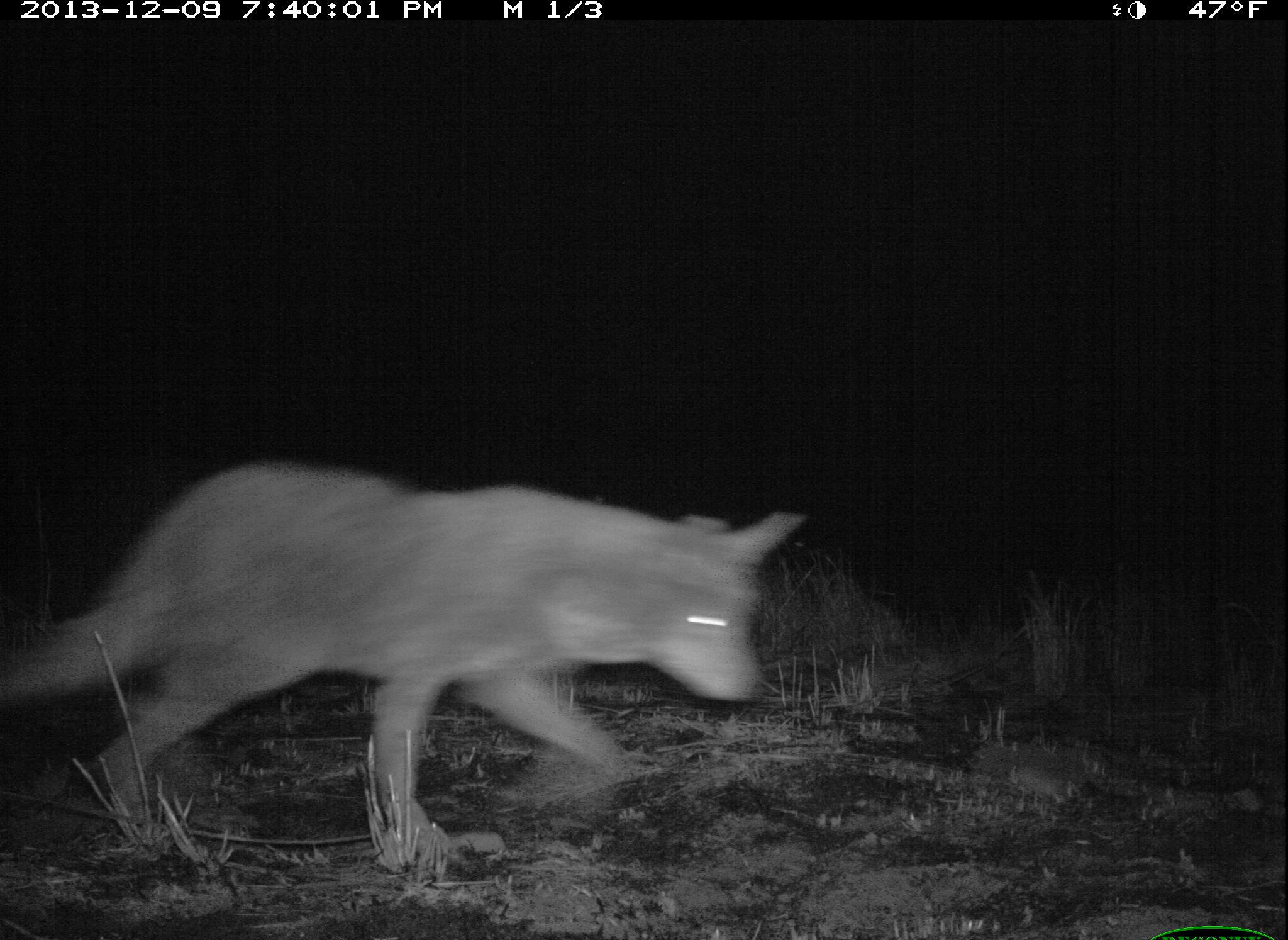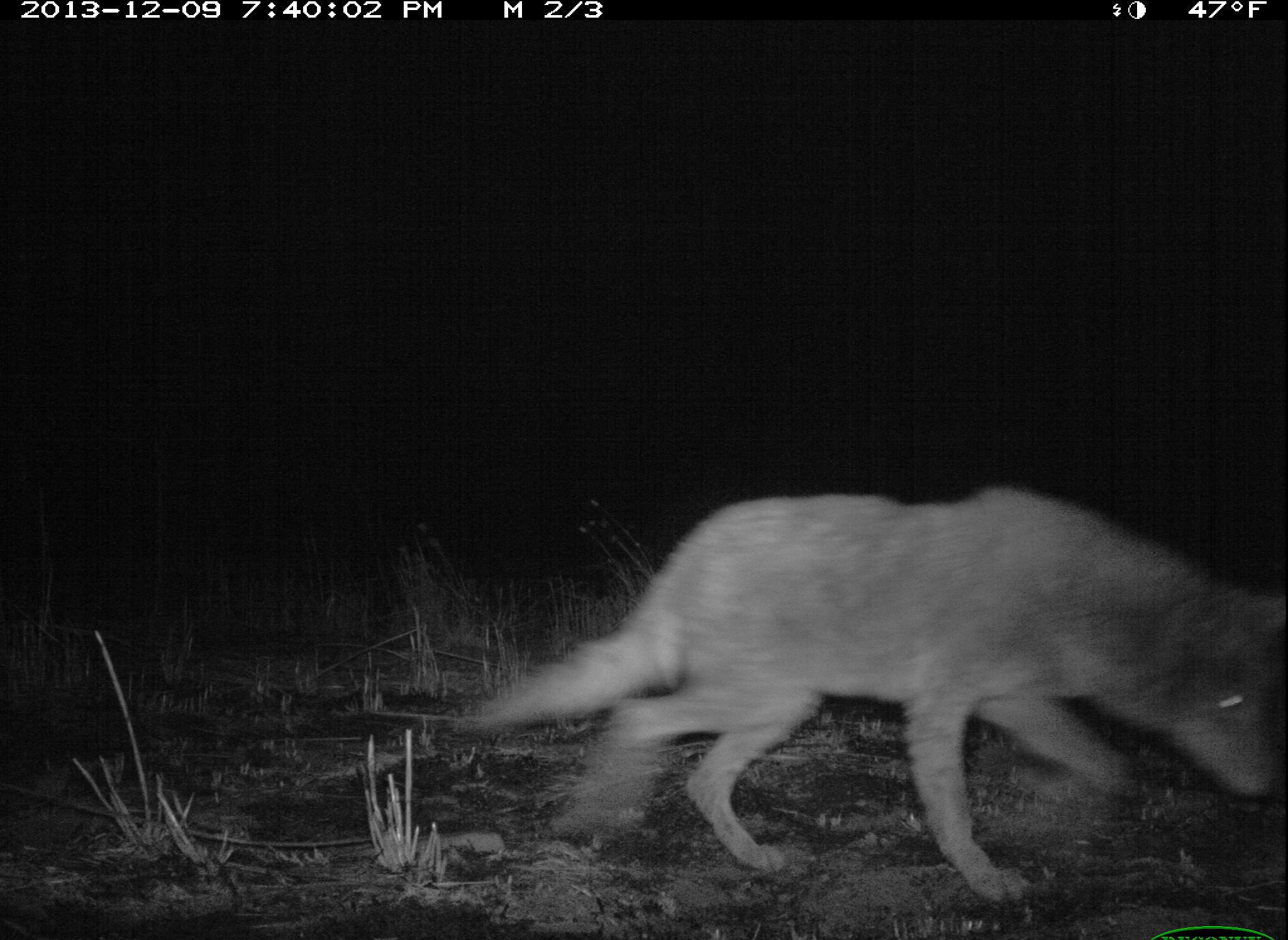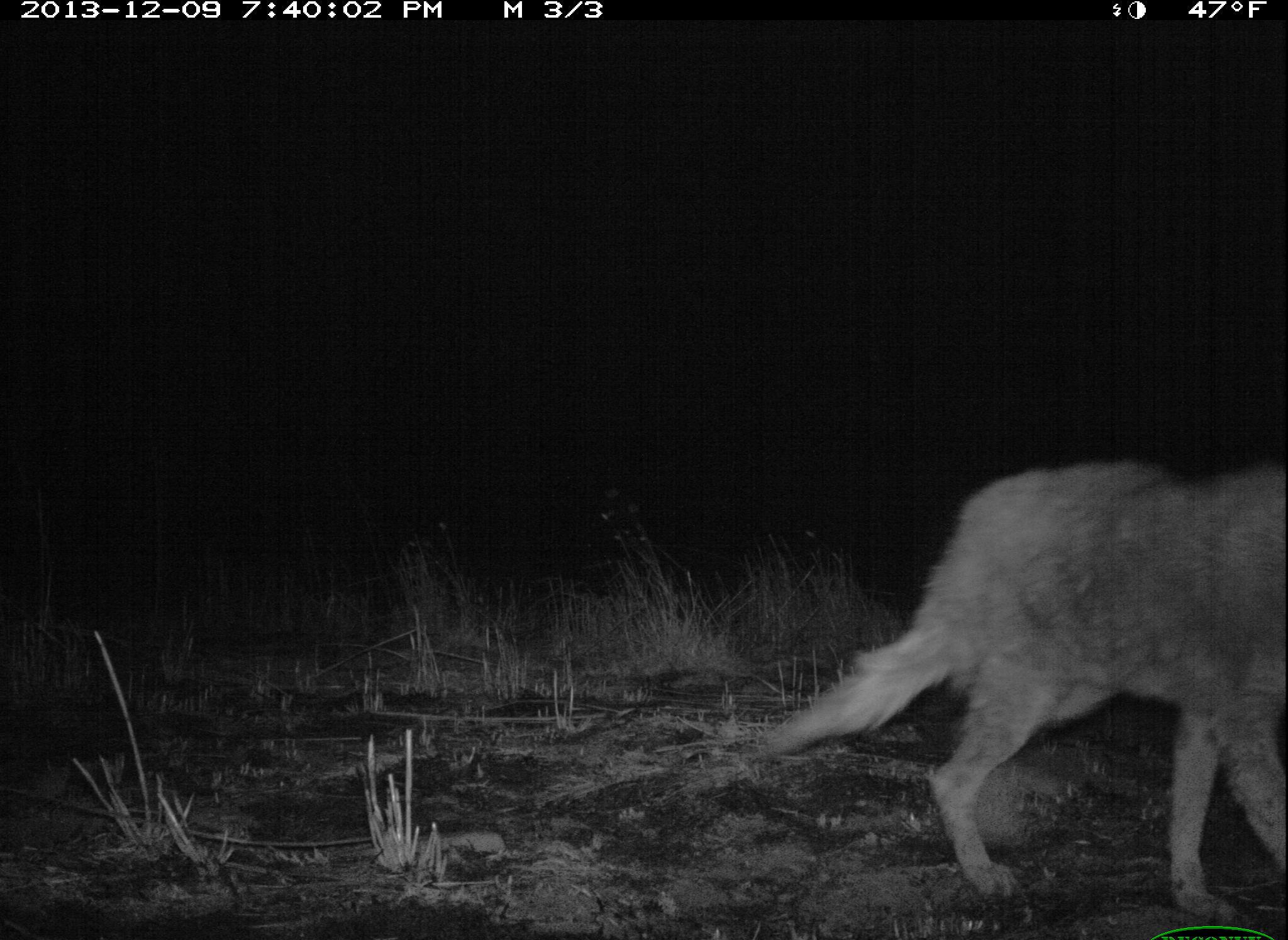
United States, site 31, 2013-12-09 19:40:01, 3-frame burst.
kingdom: Animalia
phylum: Chordata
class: Mammalia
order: Carnivora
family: Canidae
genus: Canis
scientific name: Canis latrans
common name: coyote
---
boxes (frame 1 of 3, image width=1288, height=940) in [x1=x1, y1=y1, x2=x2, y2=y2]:
coyote: [x1=0, y1=456, x2=805, y2=871]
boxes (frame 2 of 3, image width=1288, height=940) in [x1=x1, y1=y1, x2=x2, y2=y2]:
coyote: [x1=447, y1=483, x2=1288, y2=901]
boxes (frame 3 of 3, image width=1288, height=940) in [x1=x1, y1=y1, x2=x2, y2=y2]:
coyote: [x1=751, y1=454, x2=1288, y2=923]